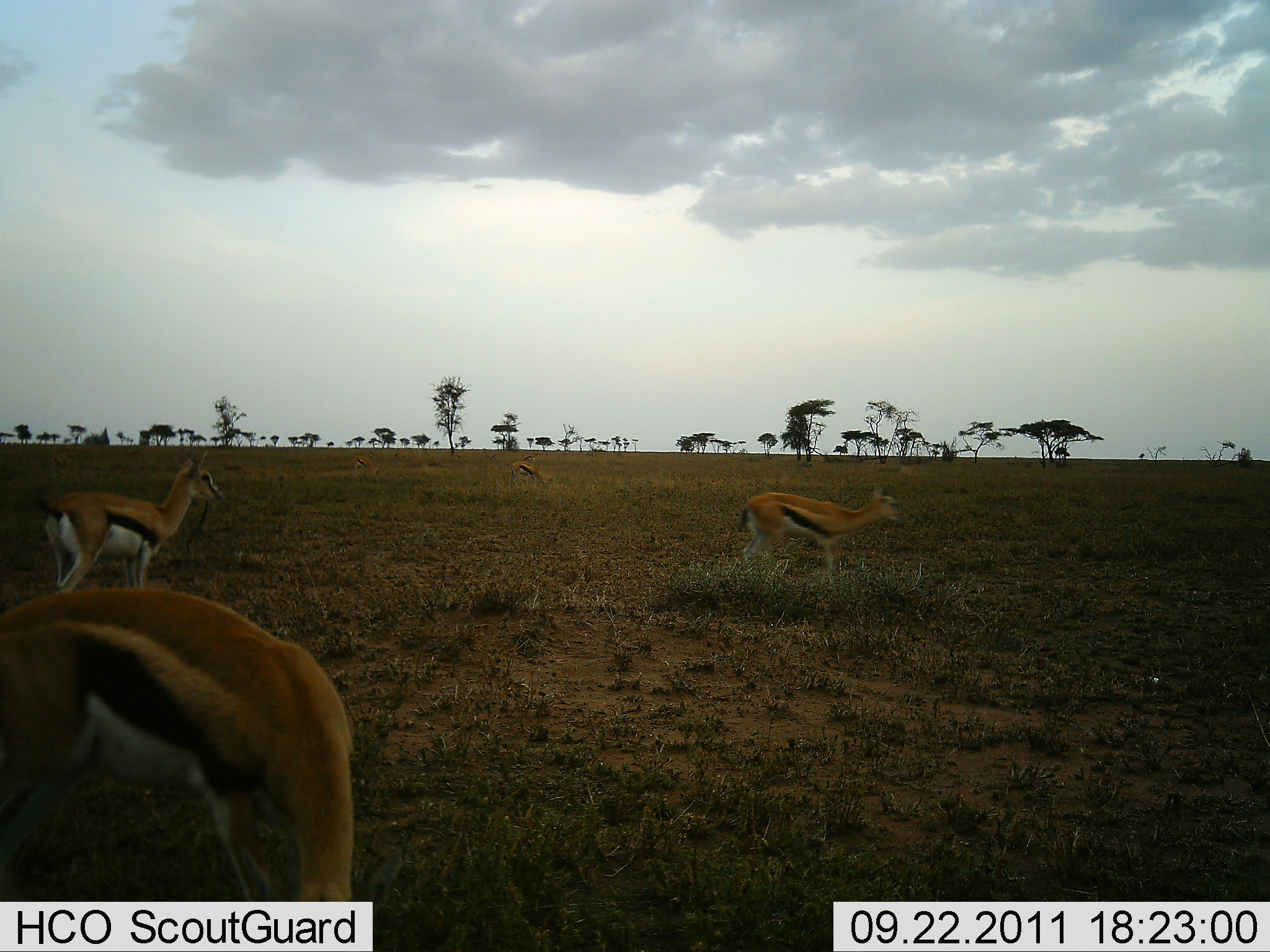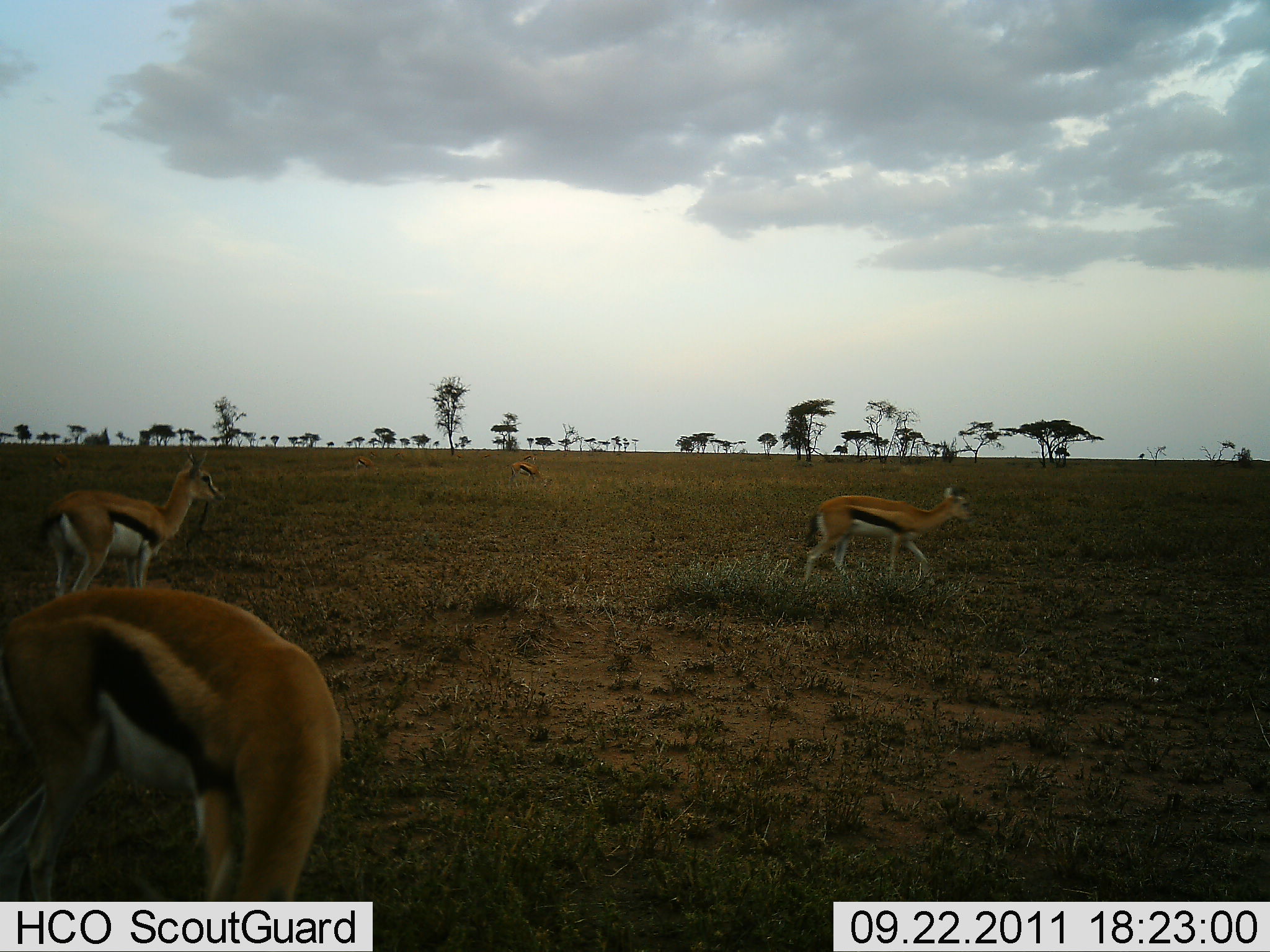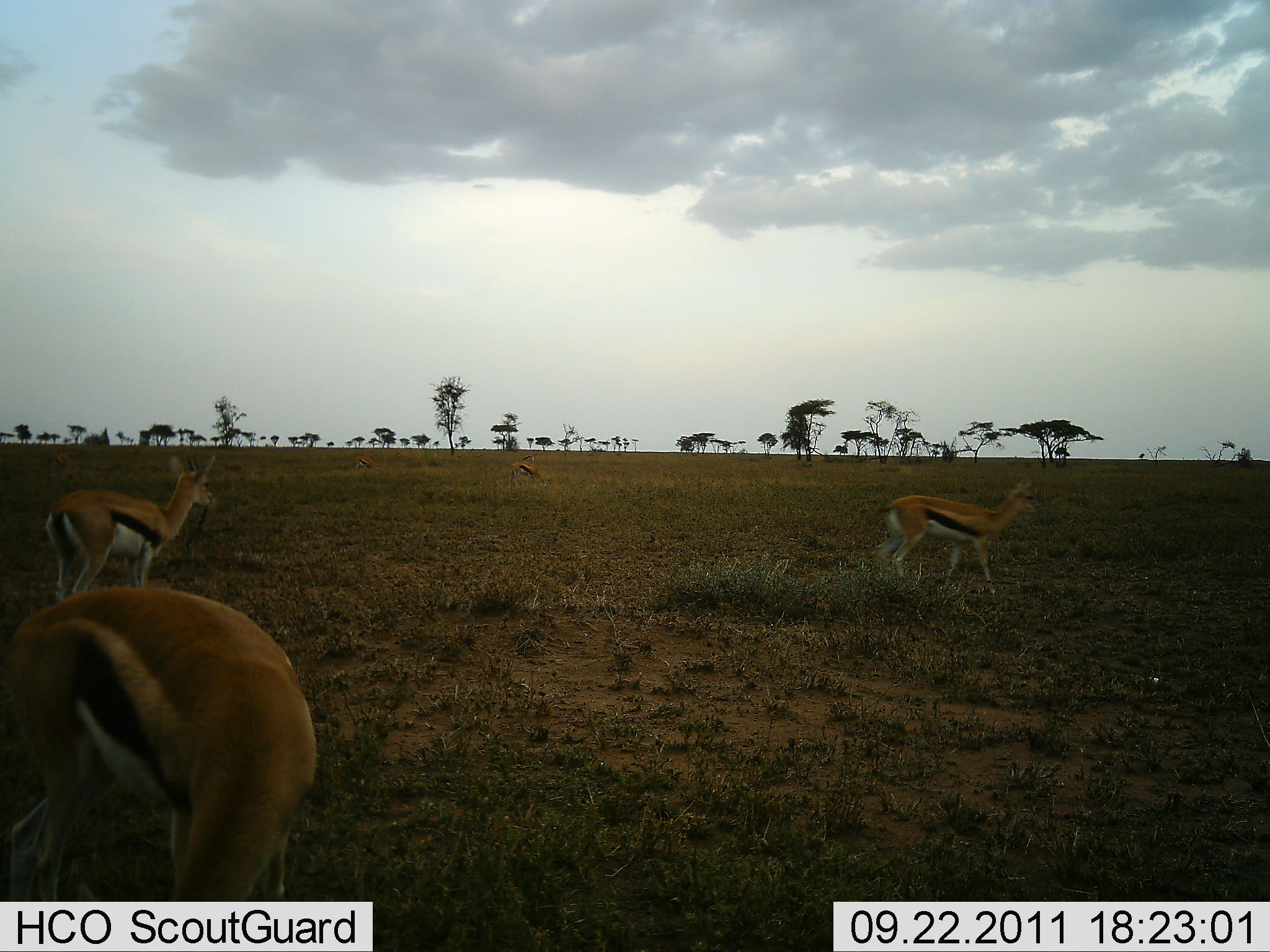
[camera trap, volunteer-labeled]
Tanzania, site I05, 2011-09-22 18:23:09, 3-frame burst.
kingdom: Animalia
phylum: Chordata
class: Mammalia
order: Artiodactyla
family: Bovidae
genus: Eudorcas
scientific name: Eudorcas thomsonii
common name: thomson's gazelle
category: gazellethomsons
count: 3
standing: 73%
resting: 0%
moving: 82%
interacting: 0%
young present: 0%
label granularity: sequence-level